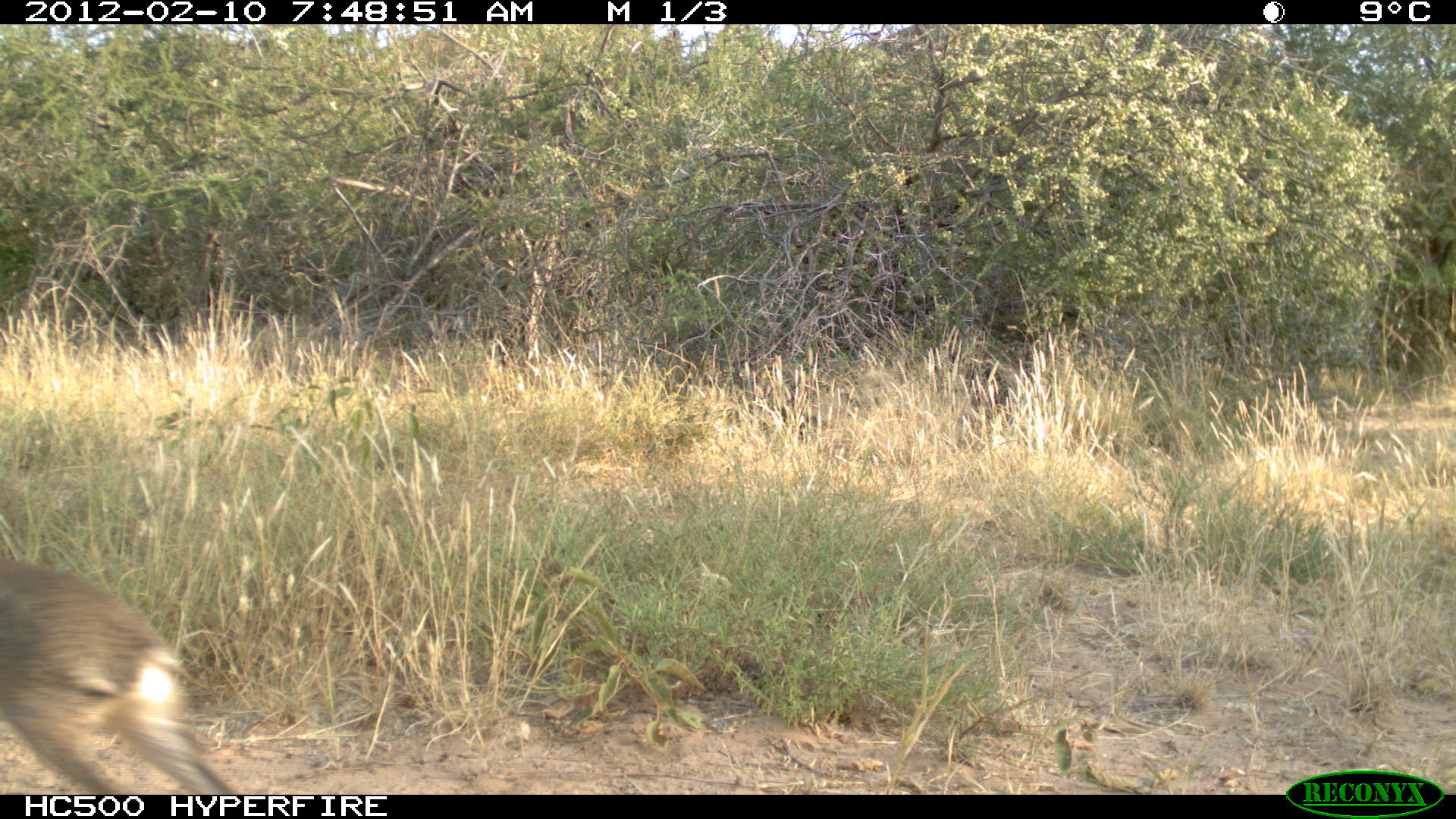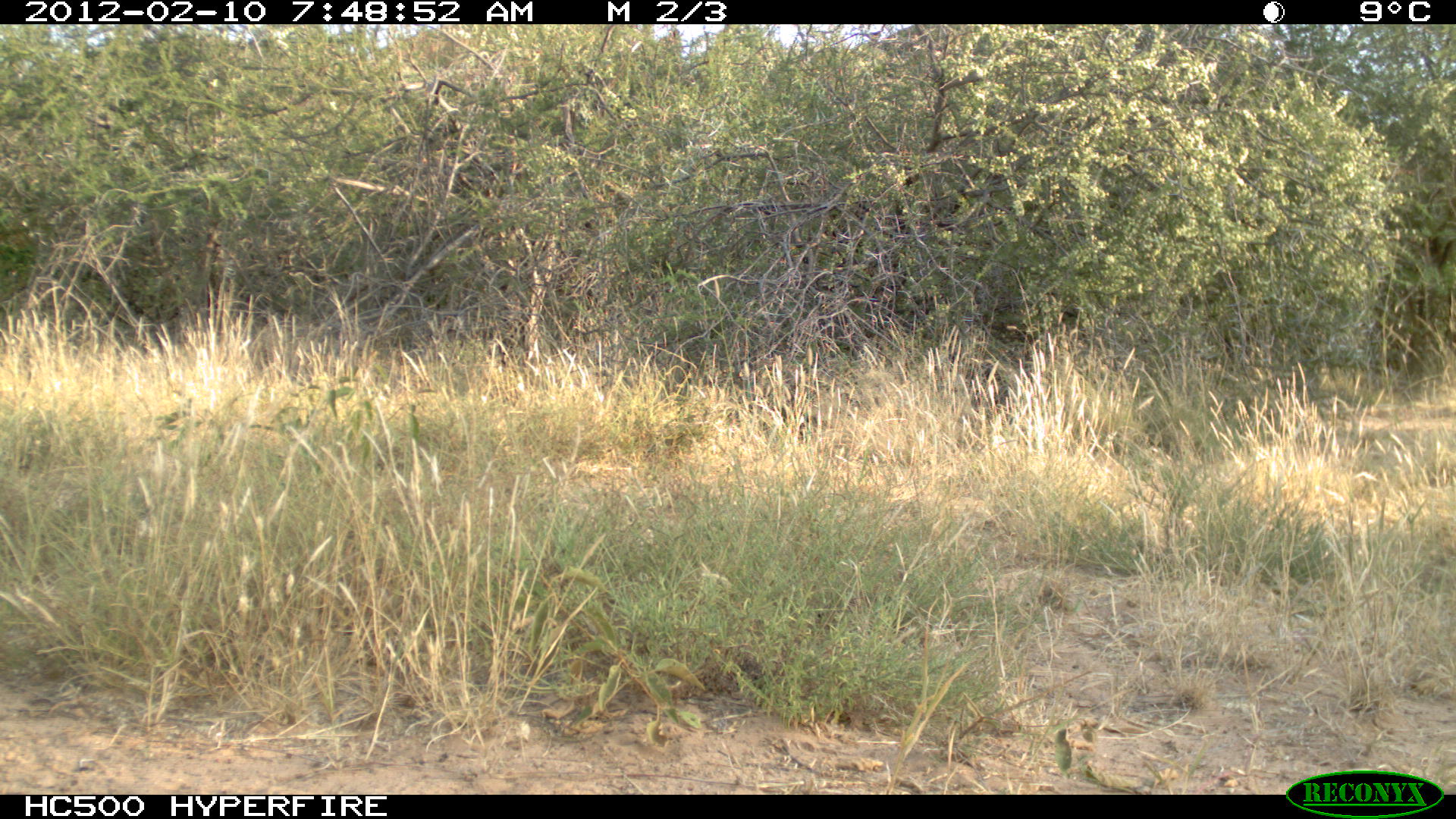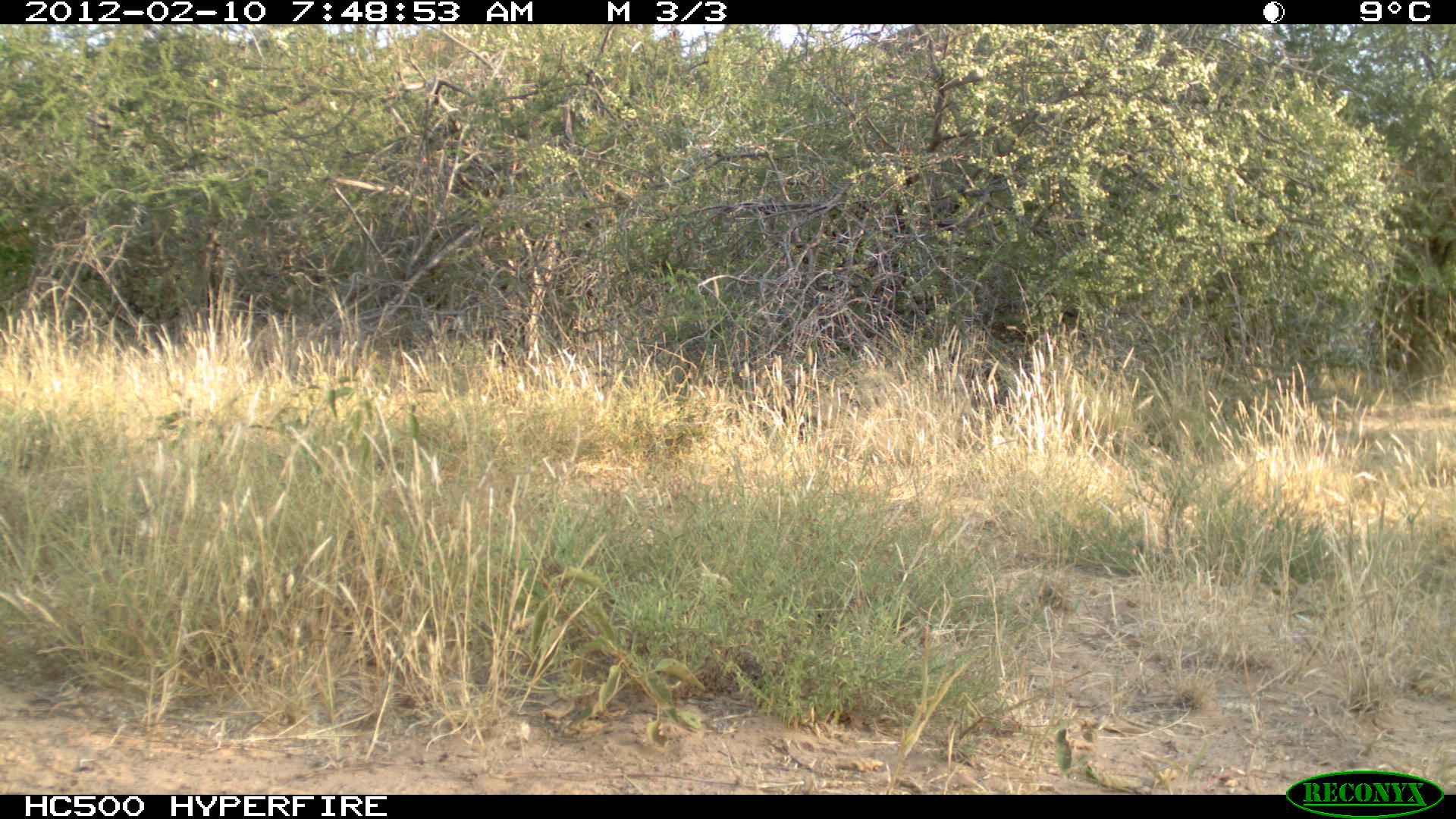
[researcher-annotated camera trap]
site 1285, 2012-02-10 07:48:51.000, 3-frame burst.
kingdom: Animalia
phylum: Chordata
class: Mammalia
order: Artiodactyla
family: Bovidae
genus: Madoqua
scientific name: Madoqua guentheri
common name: günther's dik-dik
Madoqua guentheri (günther's dik-dik), count 1.